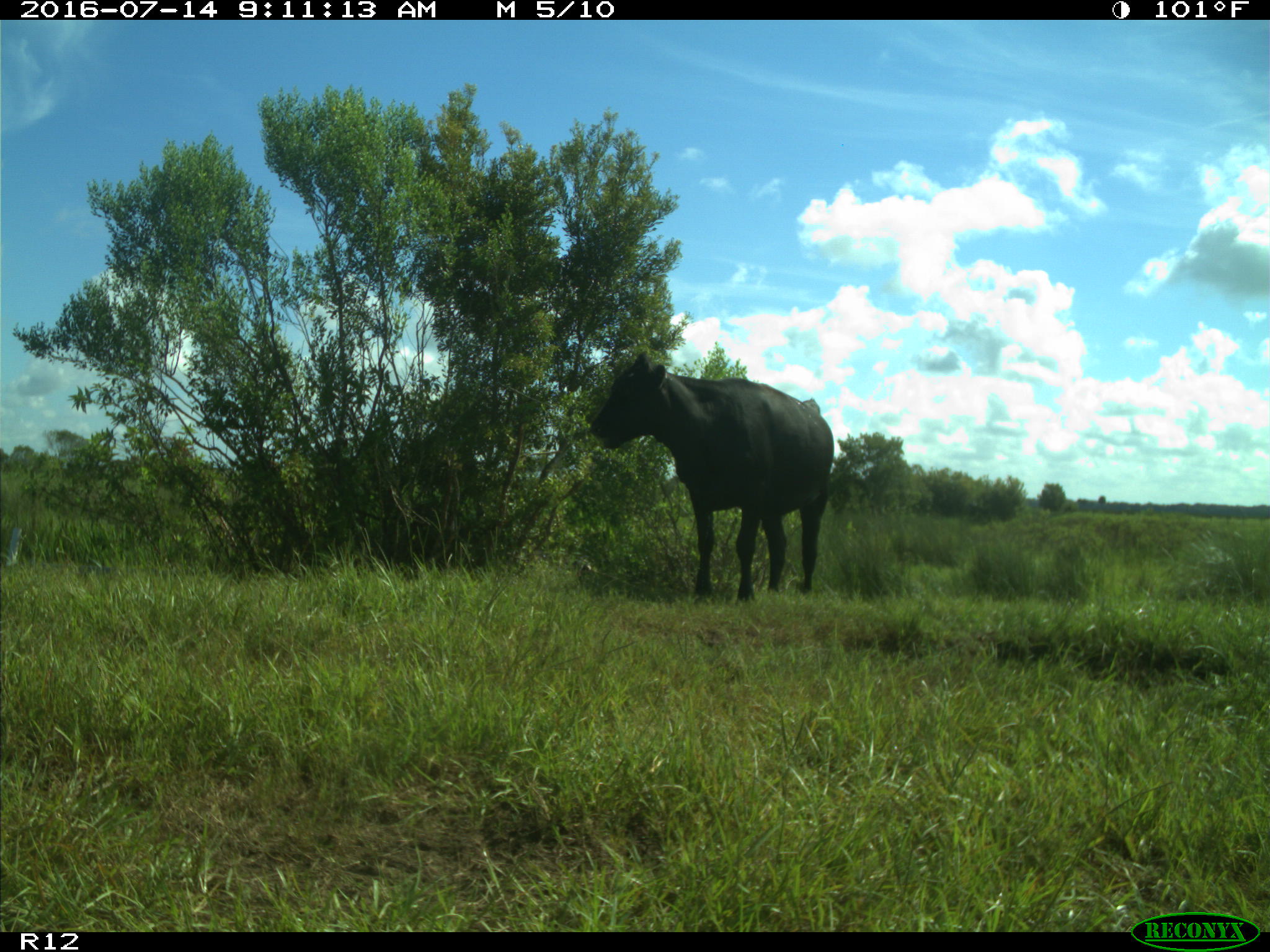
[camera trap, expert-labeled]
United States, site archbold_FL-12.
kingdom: Animalia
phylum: Chordata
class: Mammalia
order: Artiodactyla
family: Bovidae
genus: Bos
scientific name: Bos taurus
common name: domestic cow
Bos taurus (domestic cow).